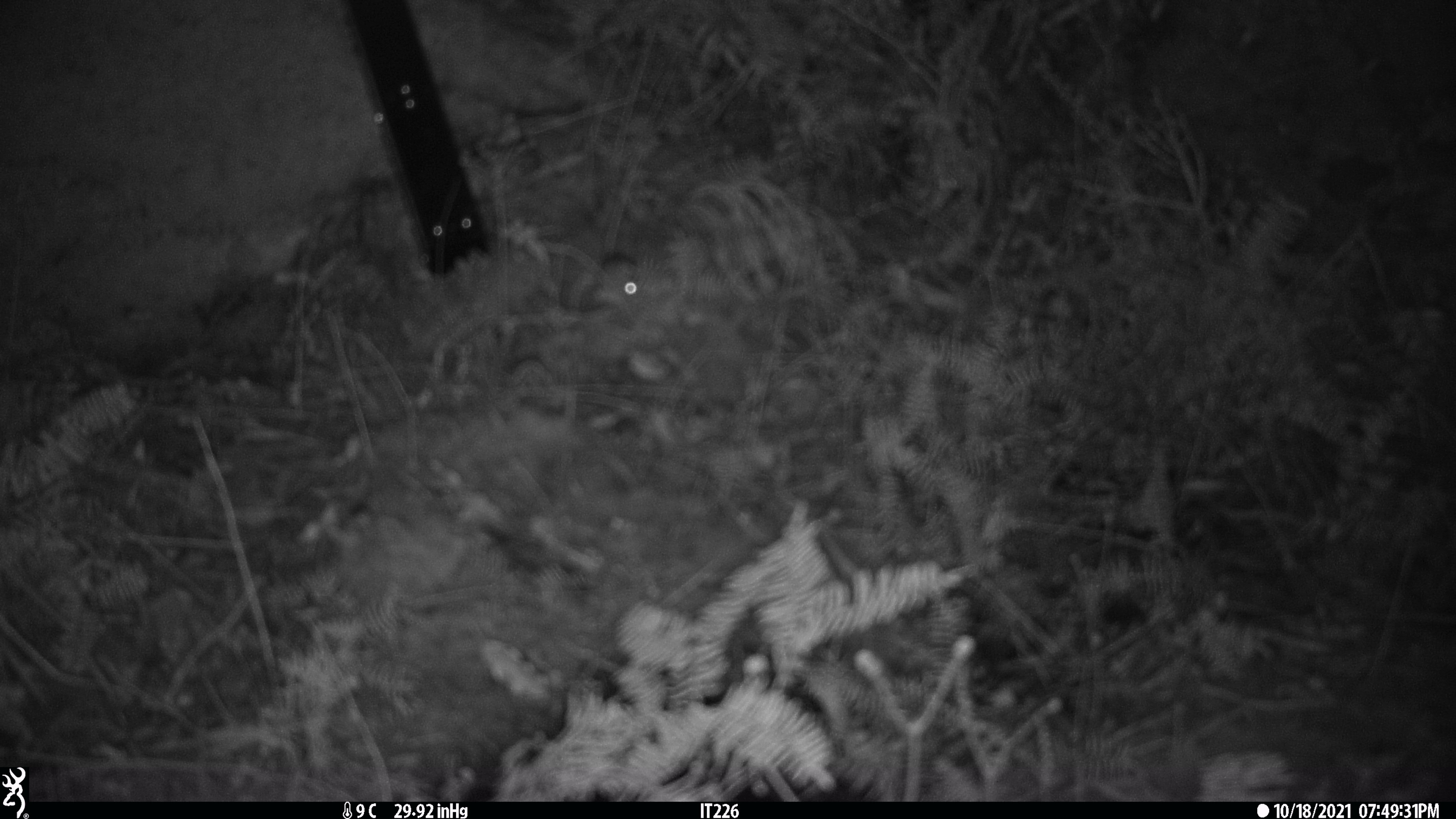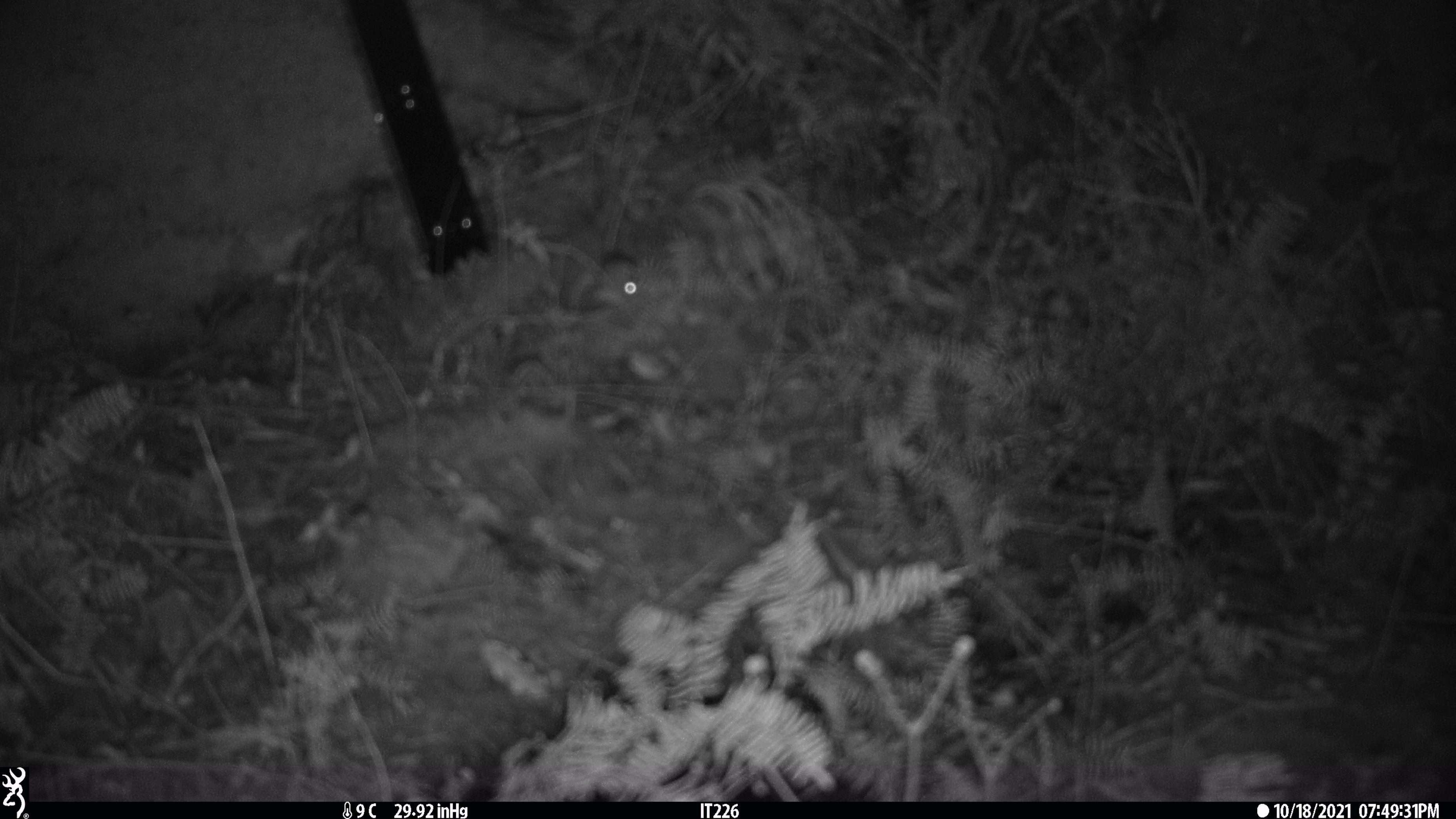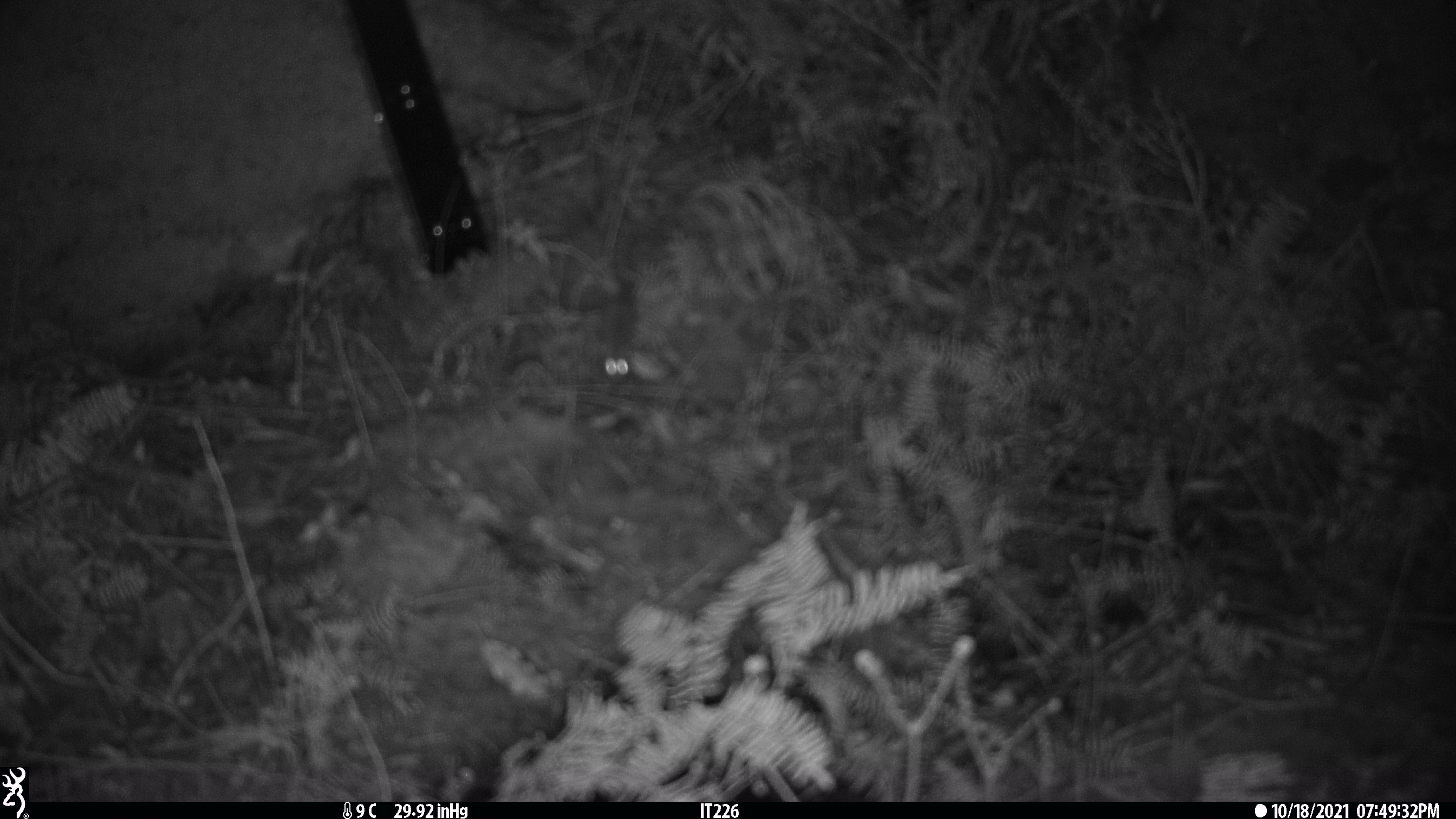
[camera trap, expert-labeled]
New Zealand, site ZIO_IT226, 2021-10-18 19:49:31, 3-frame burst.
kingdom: Animalia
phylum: Chordata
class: Mammalia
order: Rodentia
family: Muridae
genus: Mus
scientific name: Mus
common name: mouse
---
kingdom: Animalia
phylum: Chordata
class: Mammalia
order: Carnivora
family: Mustelidae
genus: Mustela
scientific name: Mustela erminea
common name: stoat